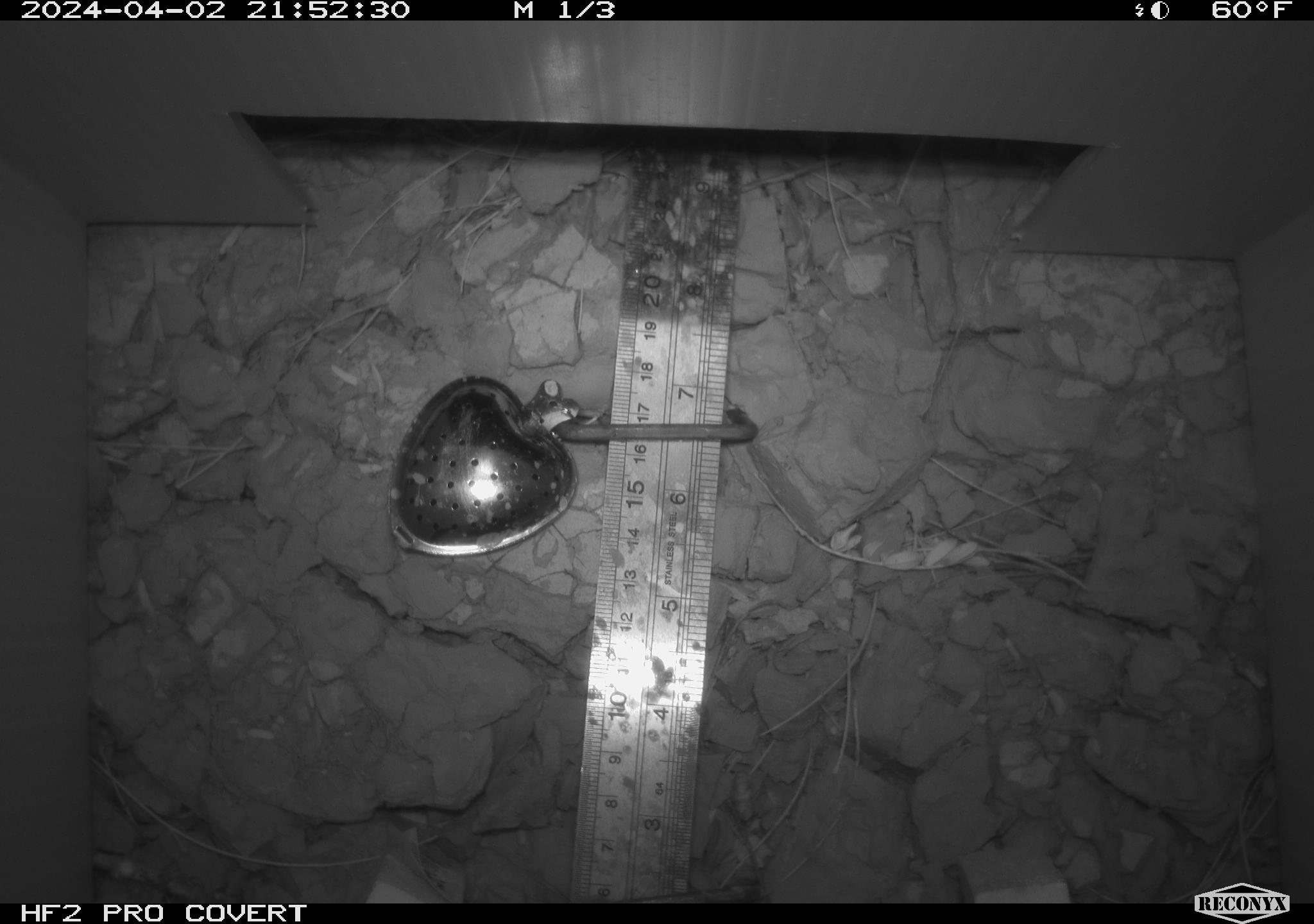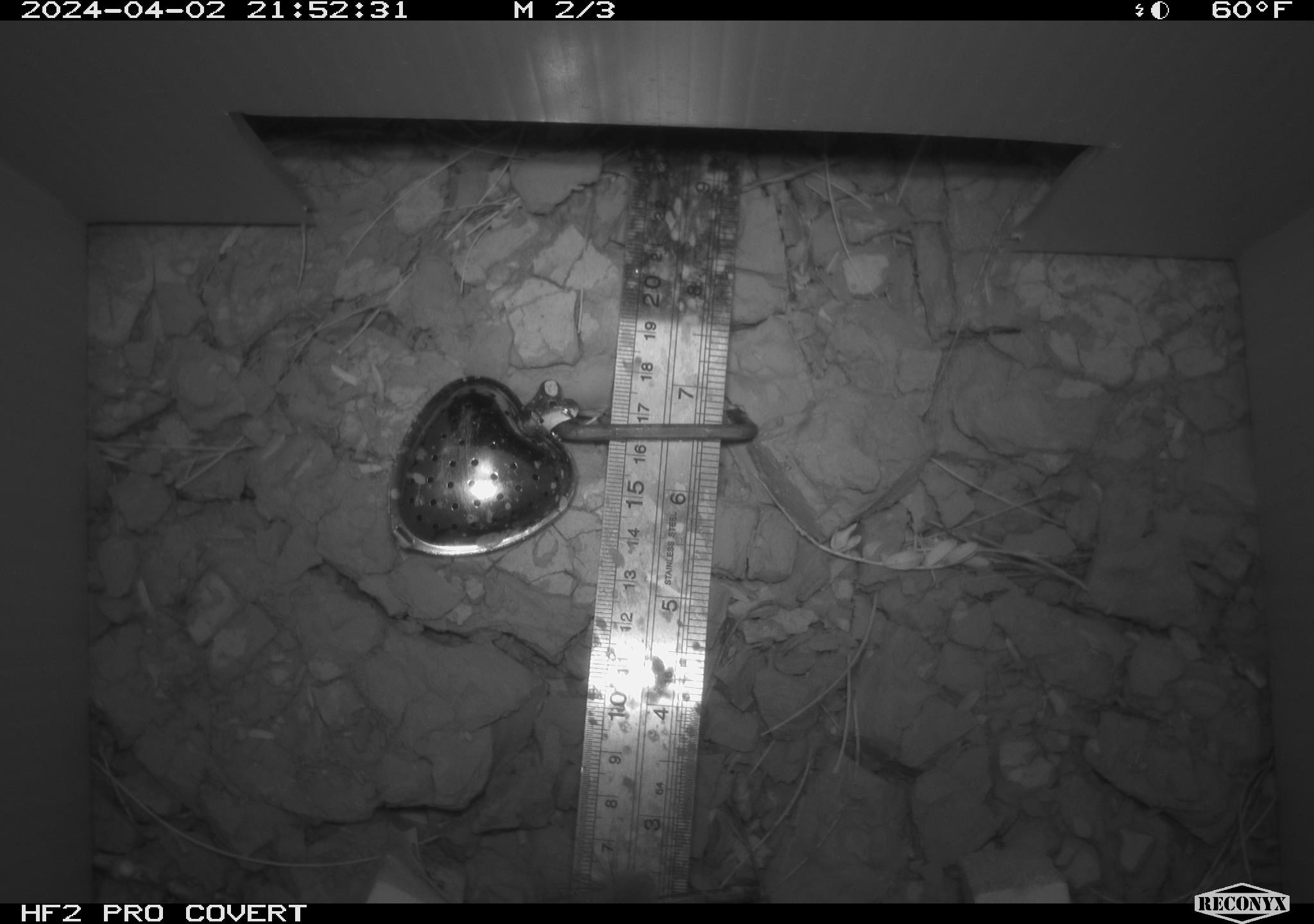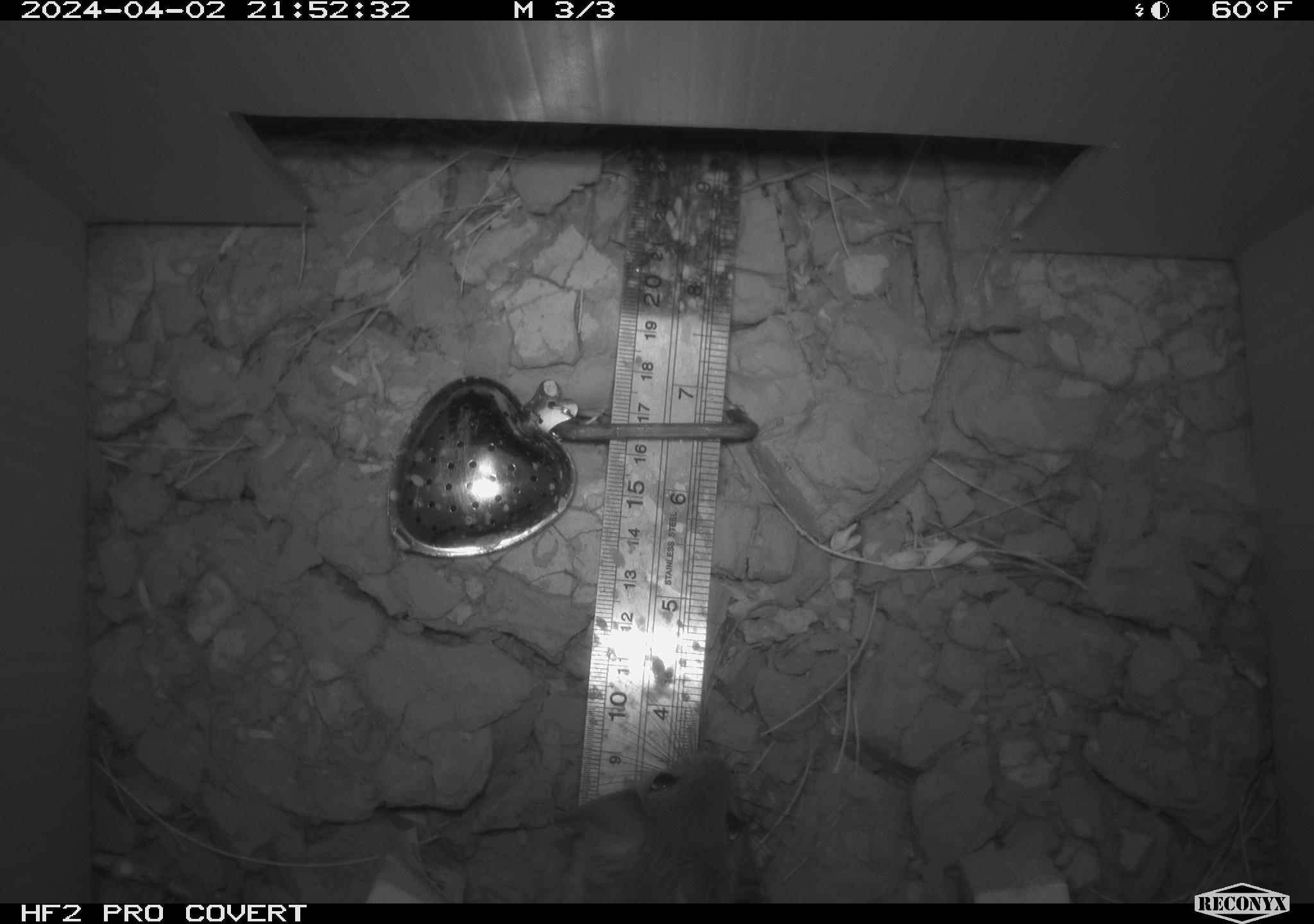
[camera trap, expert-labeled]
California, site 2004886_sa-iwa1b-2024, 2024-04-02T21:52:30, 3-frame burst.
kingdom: Animalia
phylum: Chordata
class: Mammalia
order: Rodentia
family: Cricetidae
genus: Neotoma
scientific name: Neotoma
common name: pack rat or woodrat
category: neotoma species